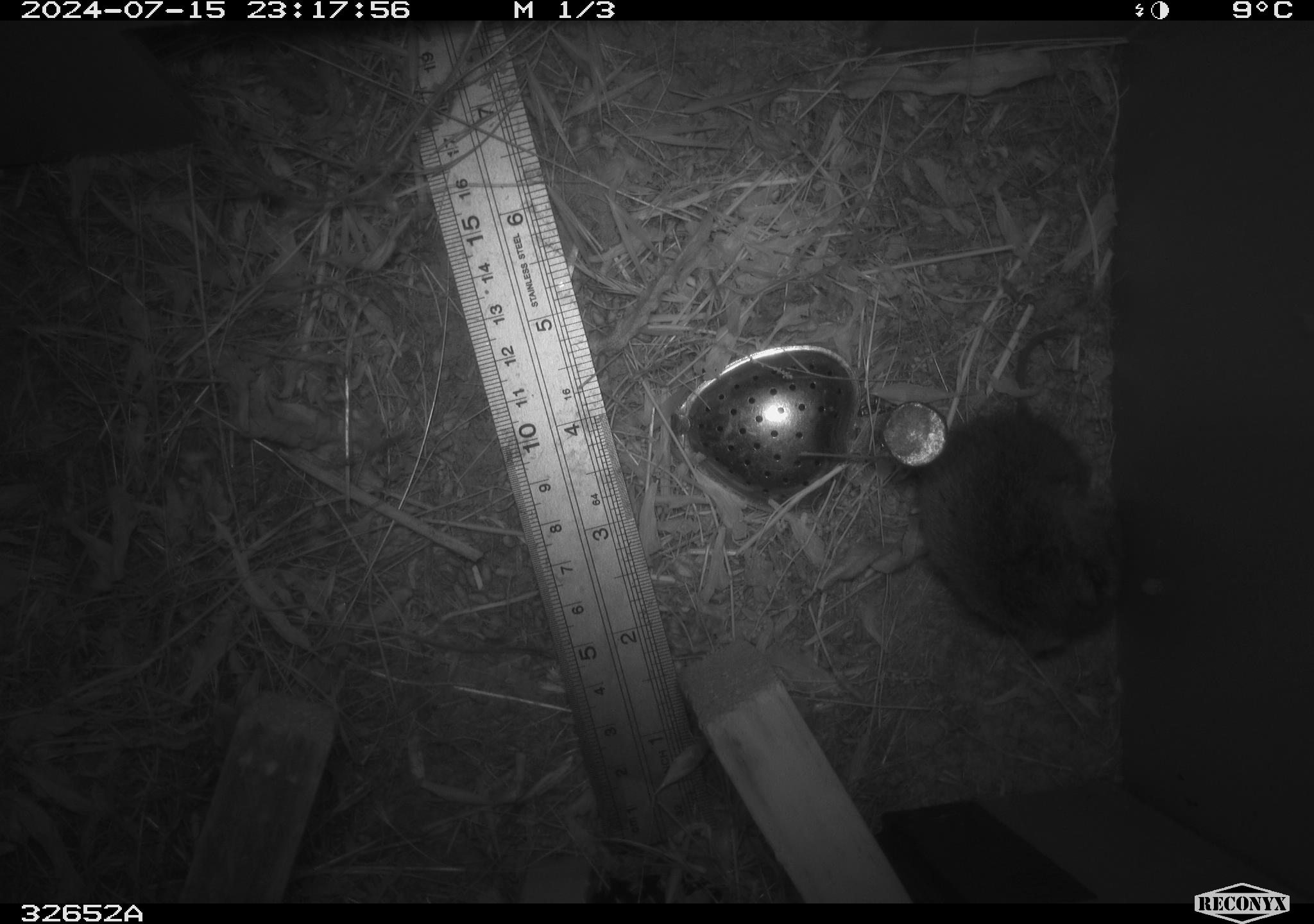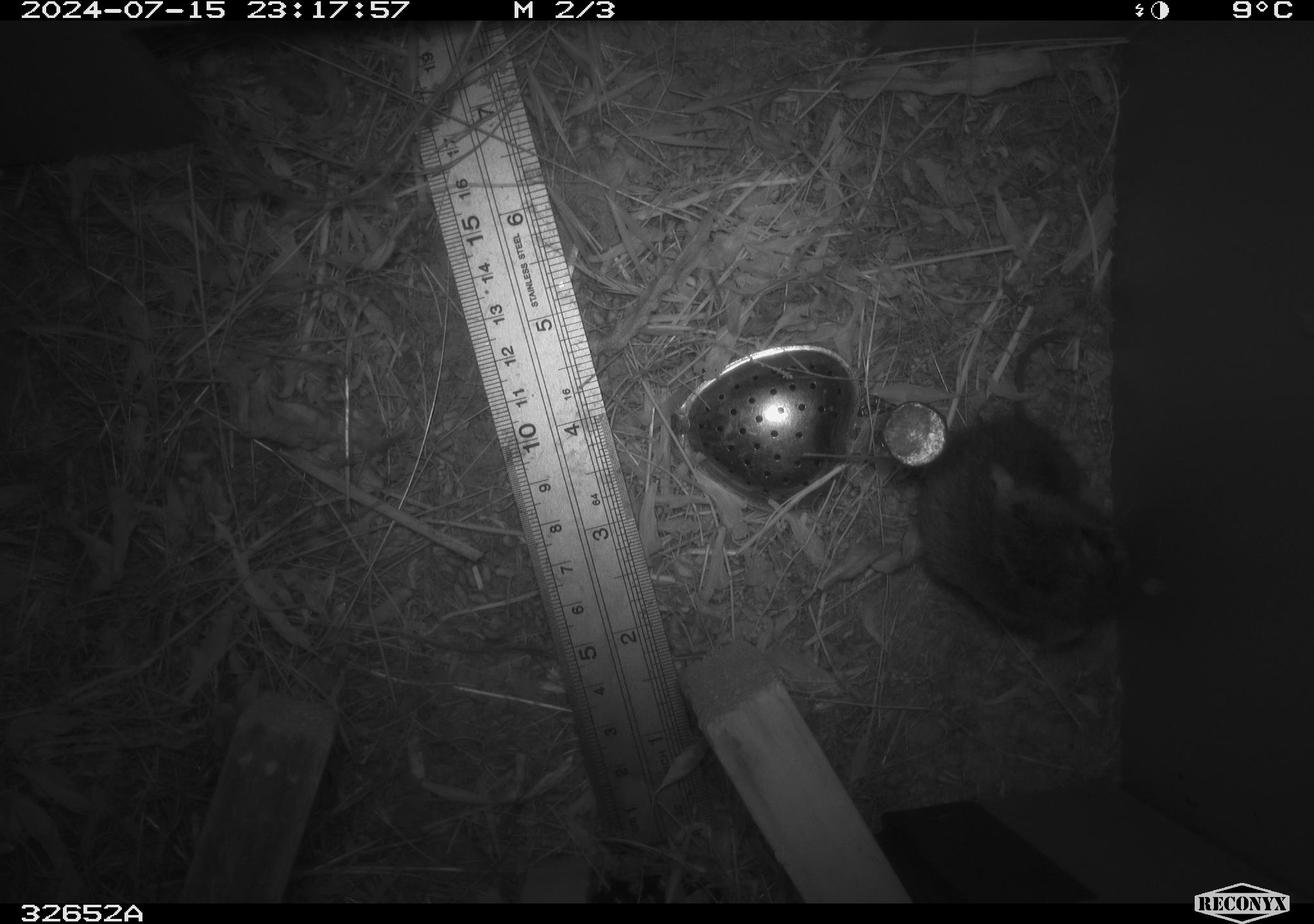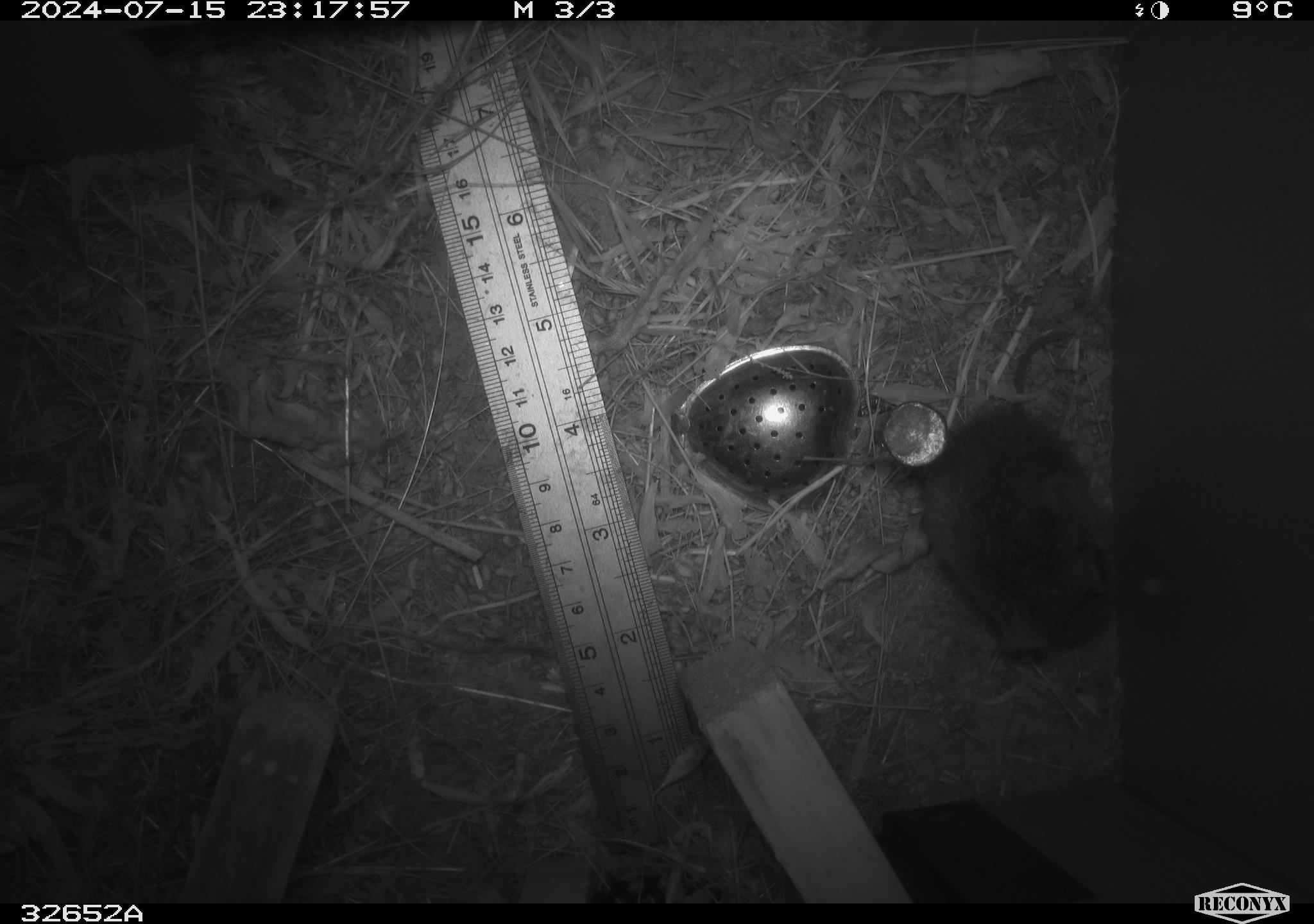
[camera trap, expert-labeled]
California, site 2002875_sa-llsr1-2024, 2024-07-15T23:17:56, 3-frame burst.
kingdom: Animalia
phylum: Chordata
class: Mammalia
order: Rodentia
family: Cricetidae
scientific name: Arvicolinae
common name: voles, lemmings, and muskrats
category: arvicolinae subfamily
Arvicolinae subfamily (voles, lemmings, and muskrats) (Arvicolinae).